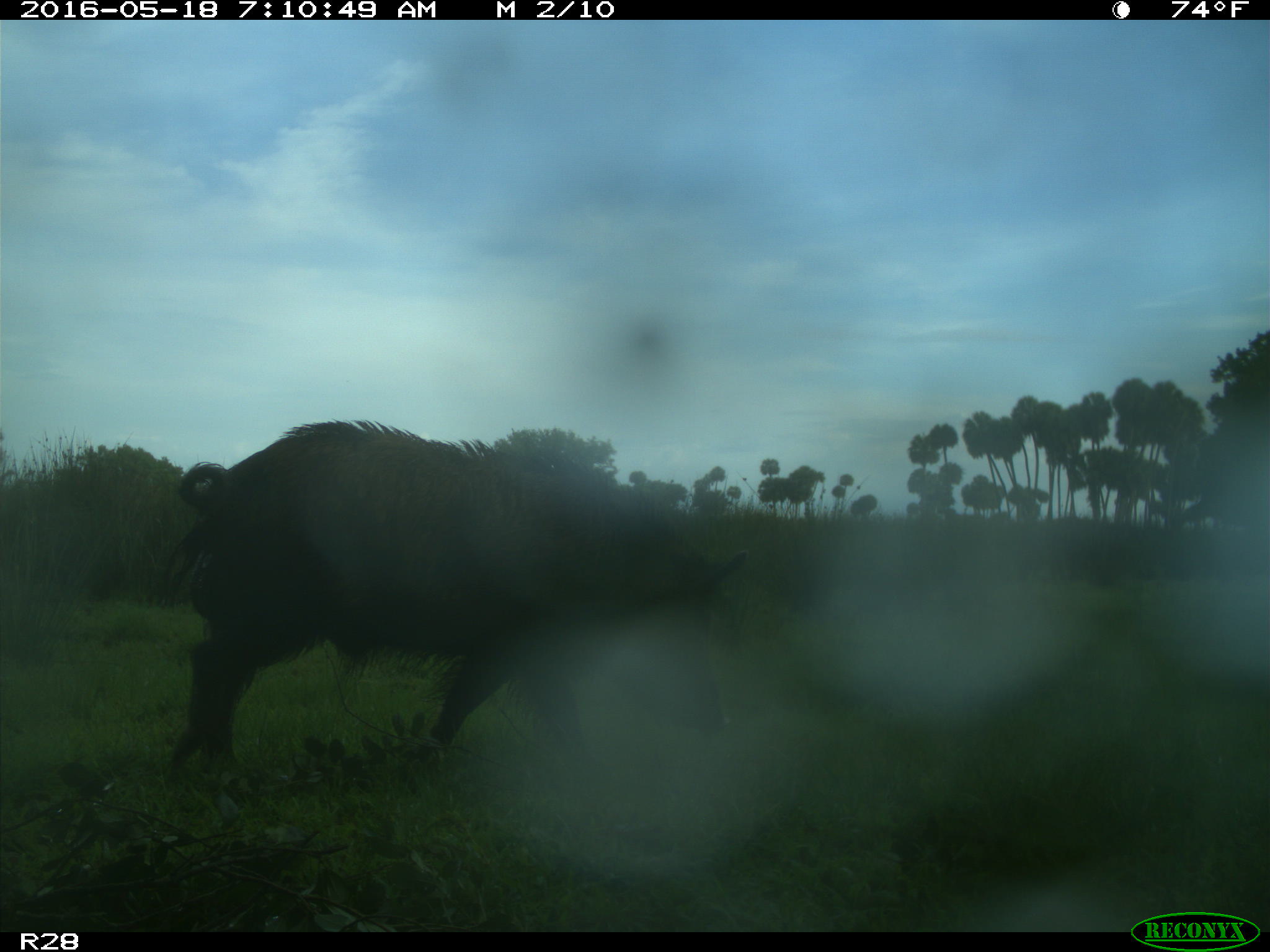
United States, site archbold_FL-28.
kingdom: Animalia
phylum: Chordata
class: Mammalia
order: Artiodactyla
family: Suidae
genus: Sus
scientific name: Sus scrofa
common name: wild boar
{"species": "Sus scrofa (wild boar)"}